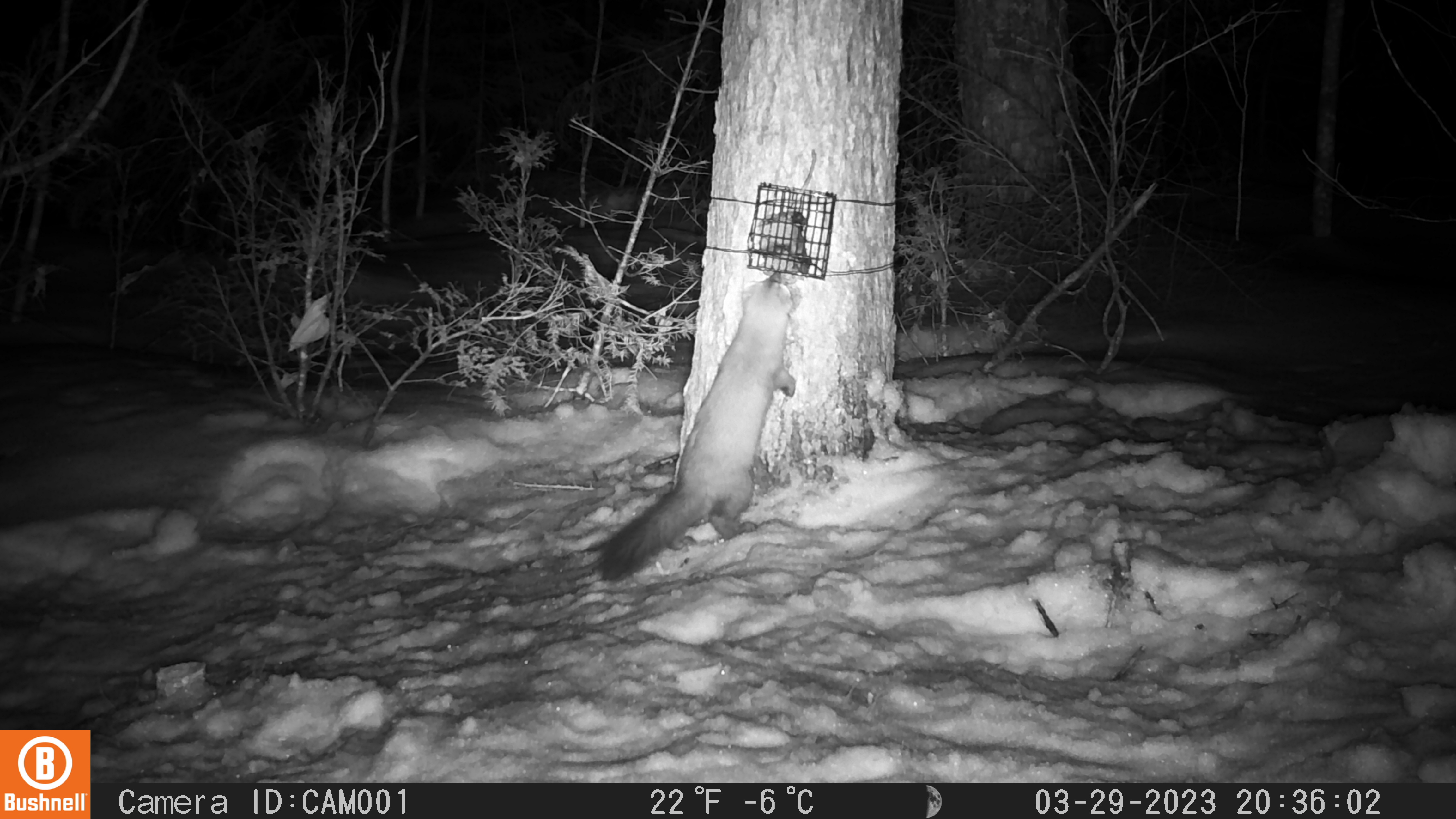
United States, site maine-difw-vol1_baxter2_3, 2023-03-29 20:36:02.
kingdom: Animalia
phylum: Chordata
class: Mammalia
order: Carnivora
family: Mustelidae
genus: Martes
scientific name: Martes americana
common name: american marten